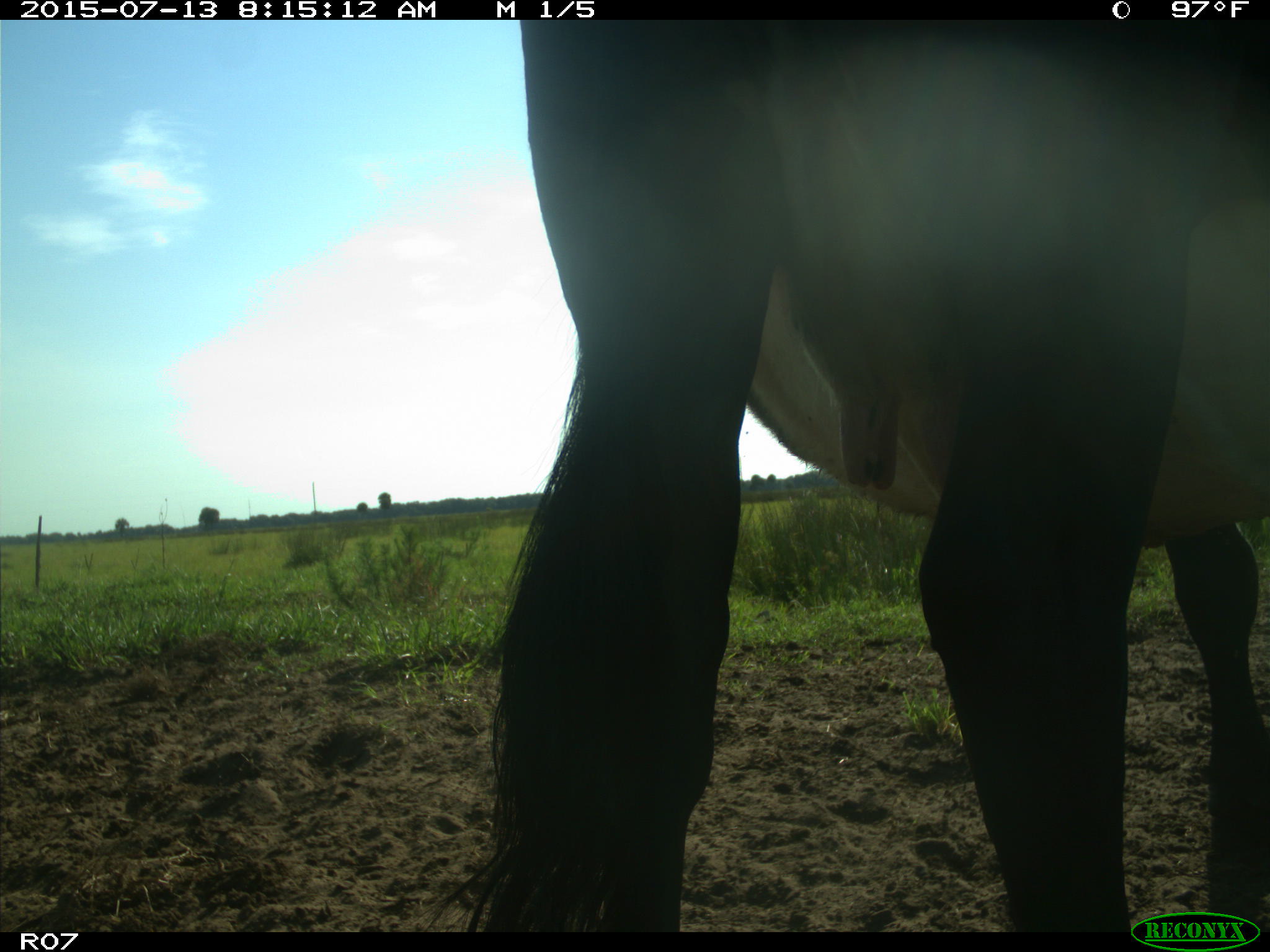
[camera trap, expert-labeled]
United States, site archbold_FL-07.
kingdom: Animalia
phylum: Chordata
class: Mammalia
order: Artiodactyla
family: Bovidae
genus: Bos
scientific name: Bos taurus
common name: domestic cow